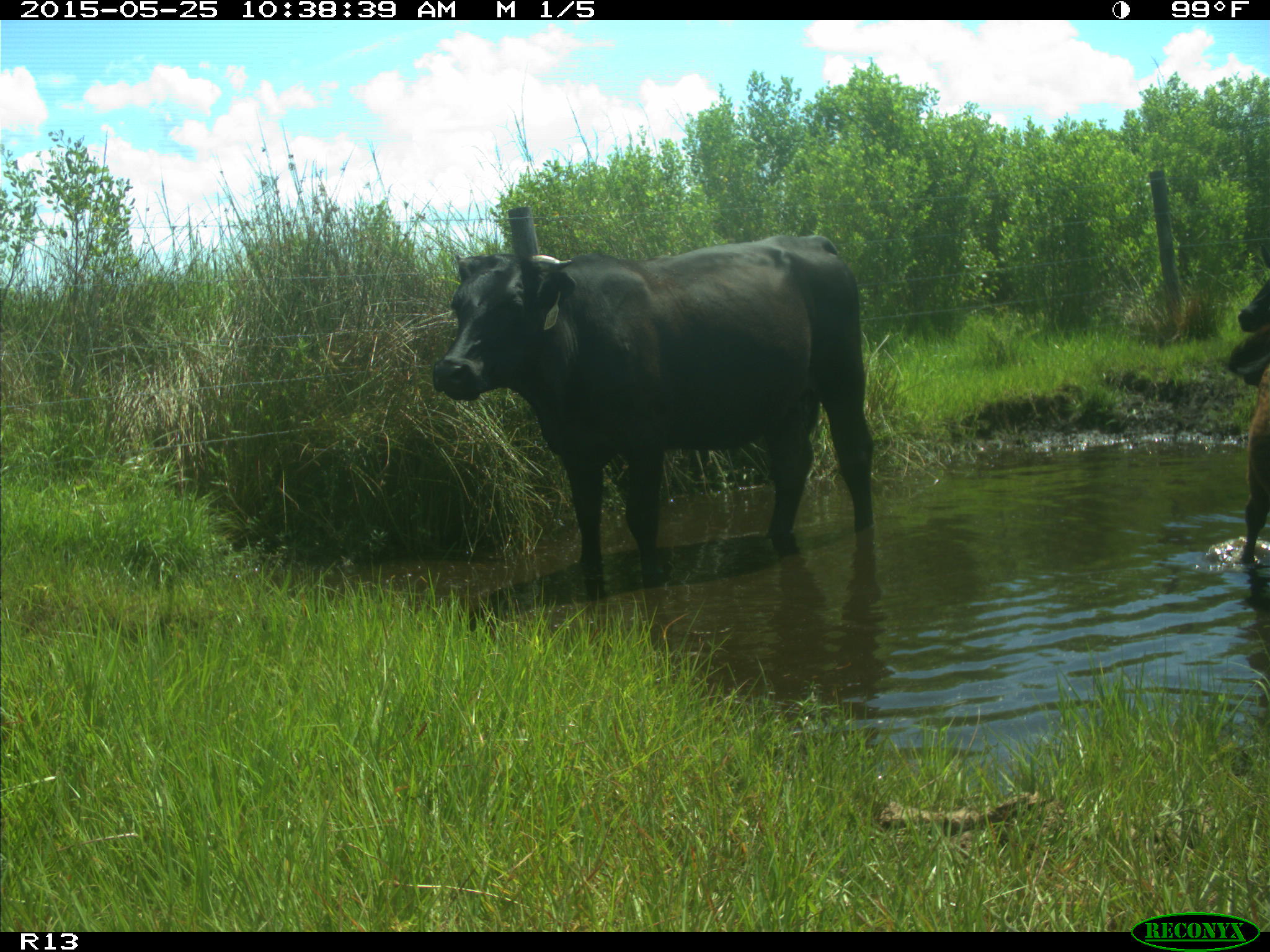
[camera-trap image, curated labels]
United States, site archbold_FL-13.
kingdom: Animalia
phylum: Chordata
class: Mammalia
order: Artiodactyla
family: Bovidae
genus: Bos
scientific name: Bos taurus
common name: domestic cow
Bos taurus (domestic cow).